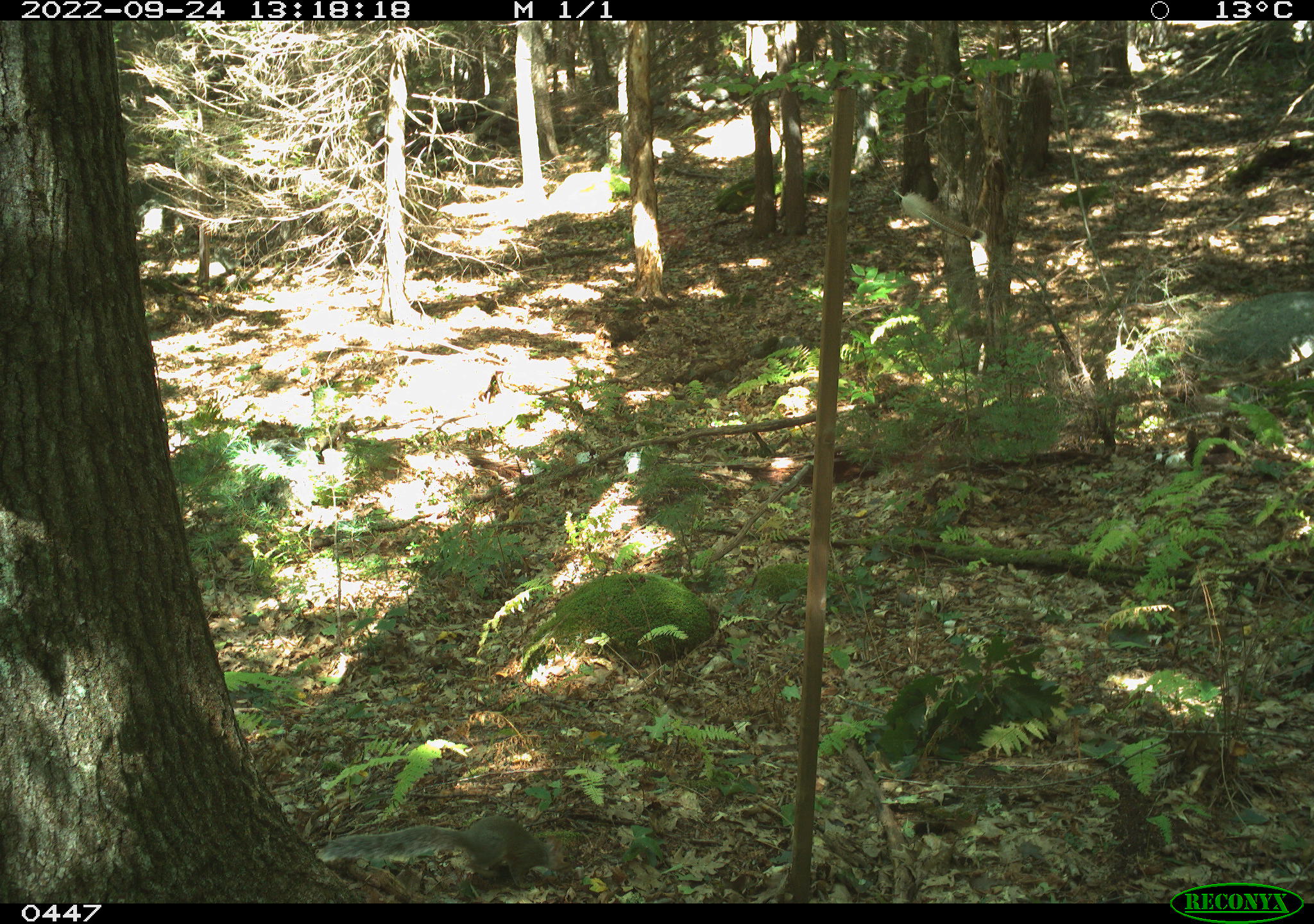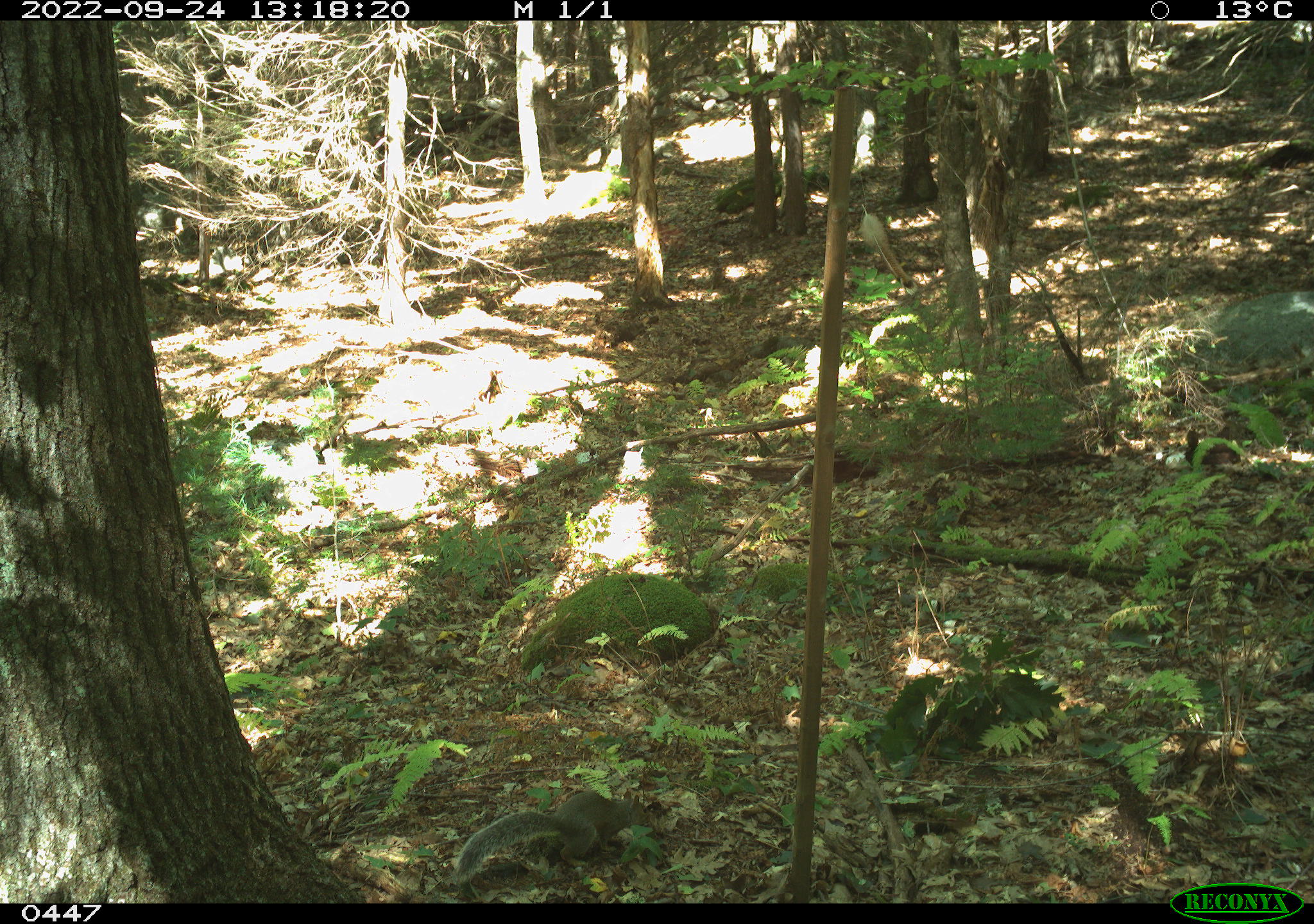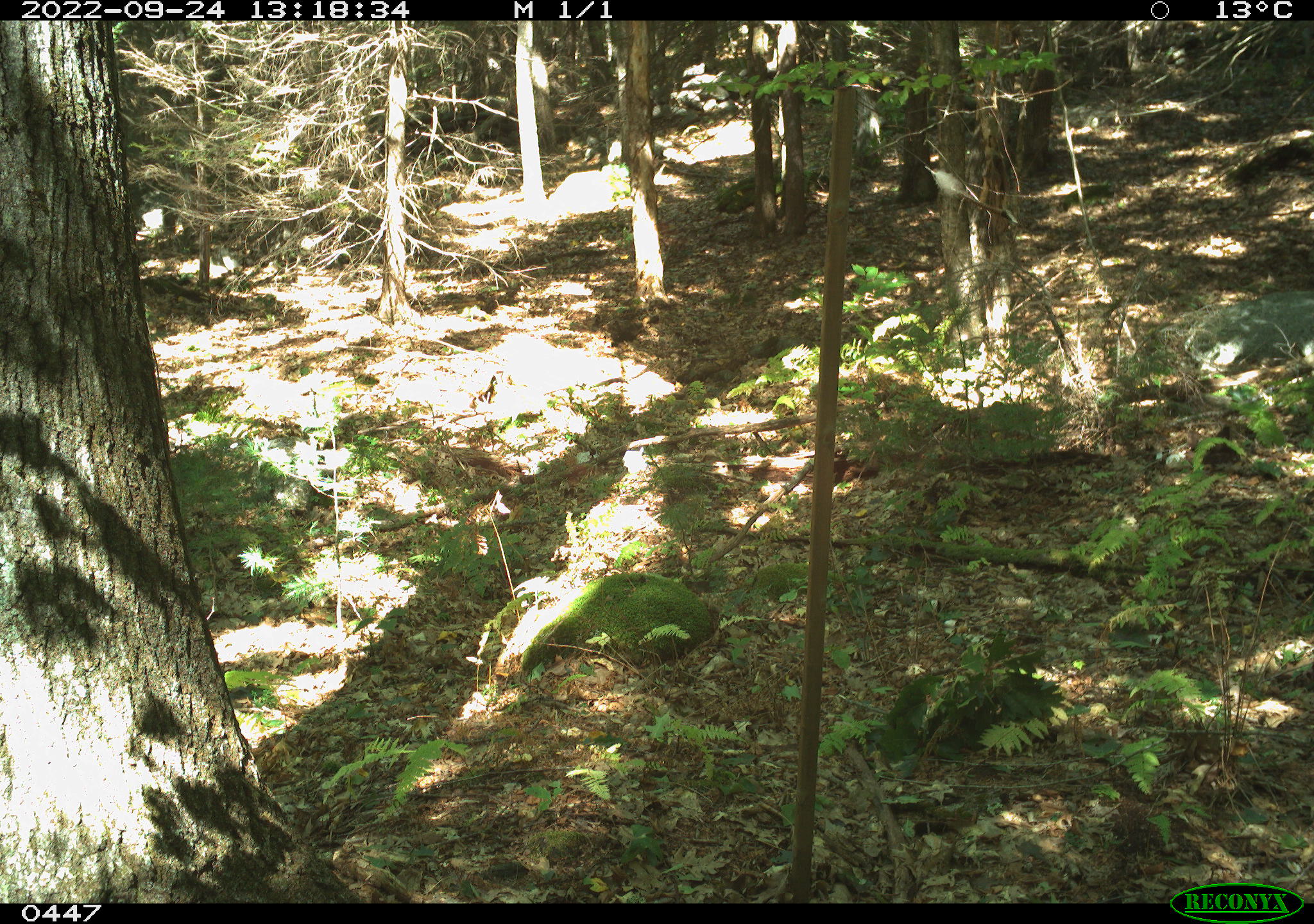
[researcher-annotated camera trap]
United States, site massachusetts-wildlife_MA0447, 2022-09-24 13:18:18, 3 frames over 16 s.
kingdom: Animalia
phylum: Chordata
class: Mammalia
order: Rodentia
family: Sciuridae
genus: Sciurus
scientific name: Sciurus carolinensis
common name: gray squirrel